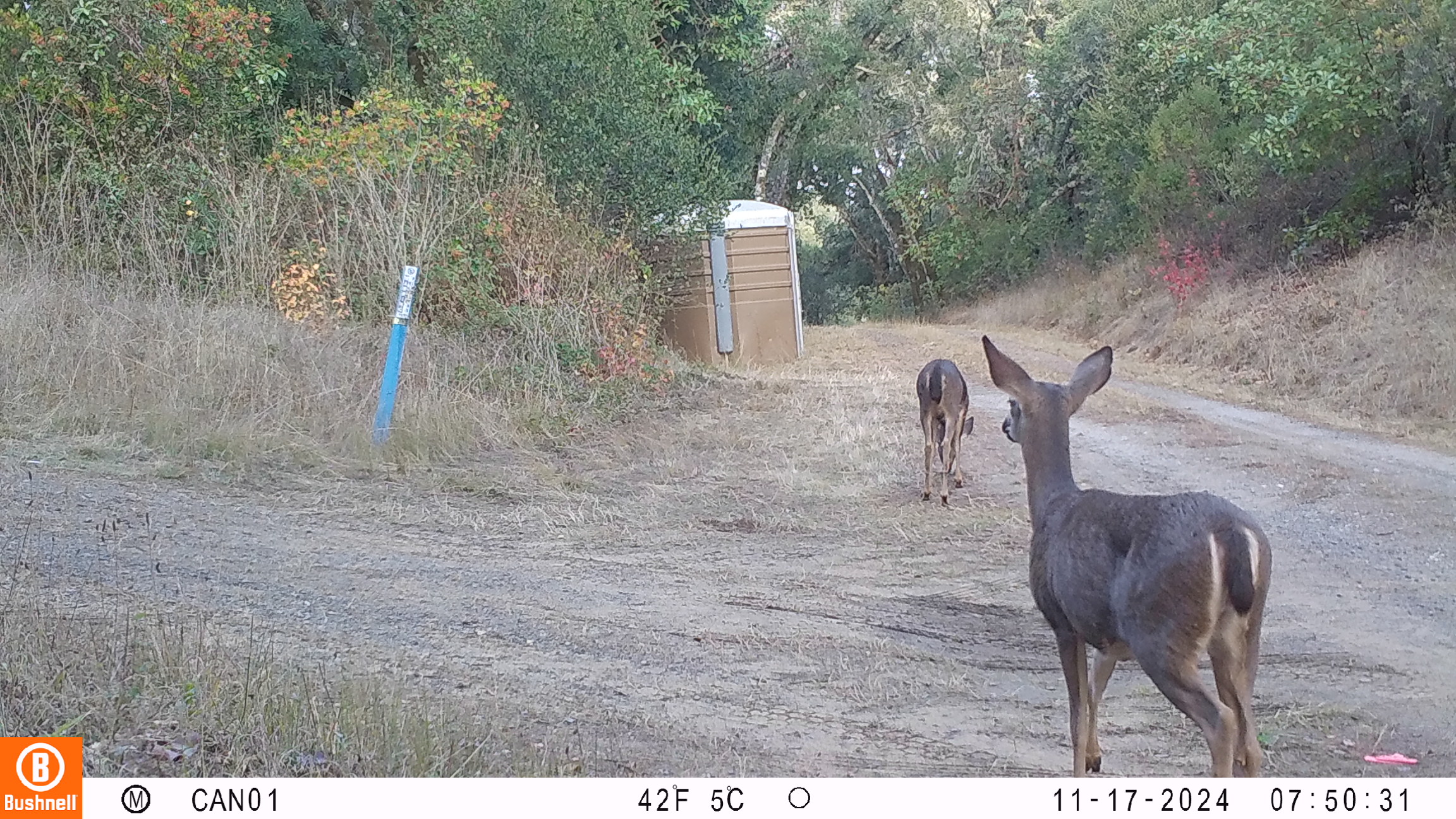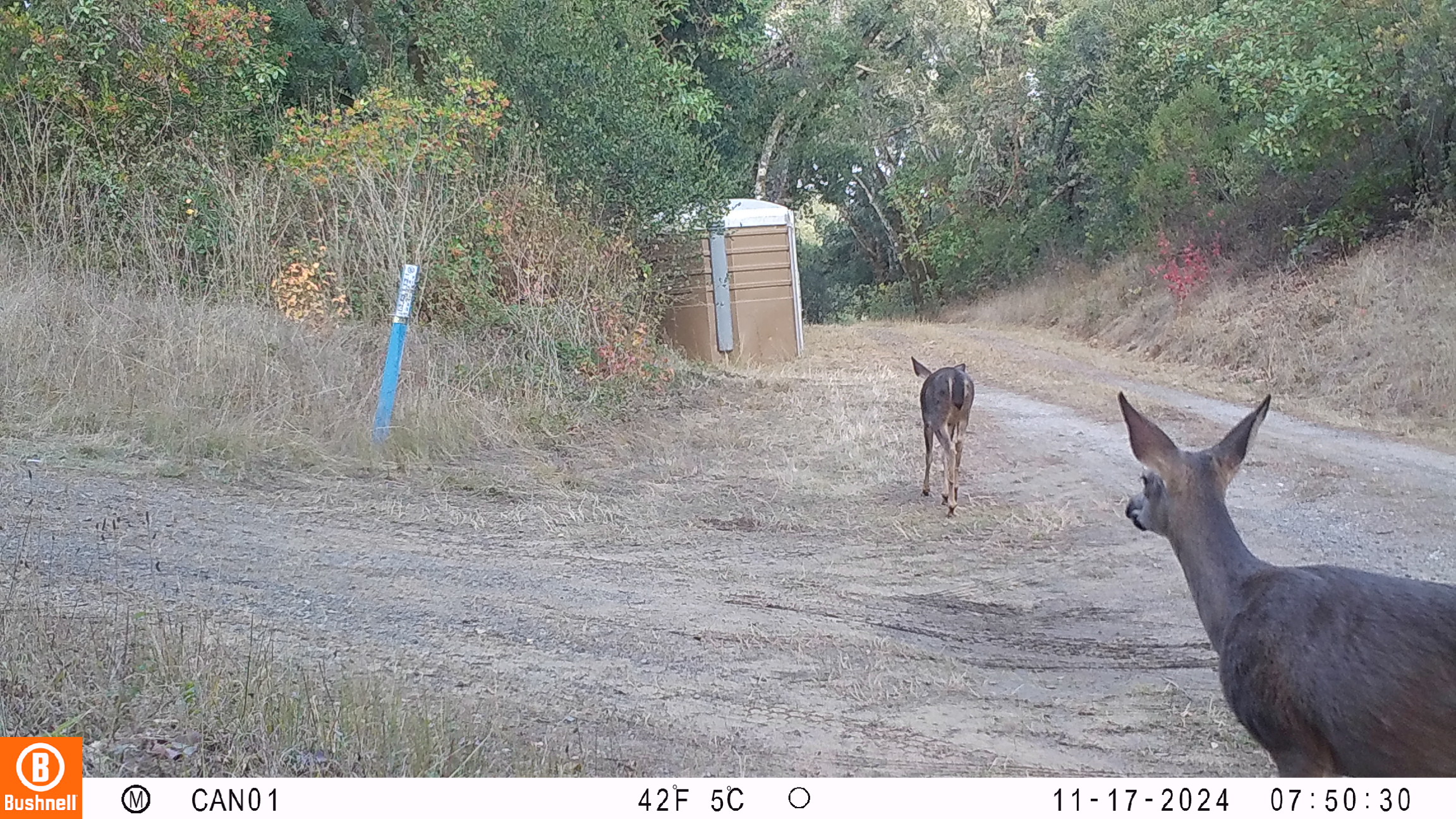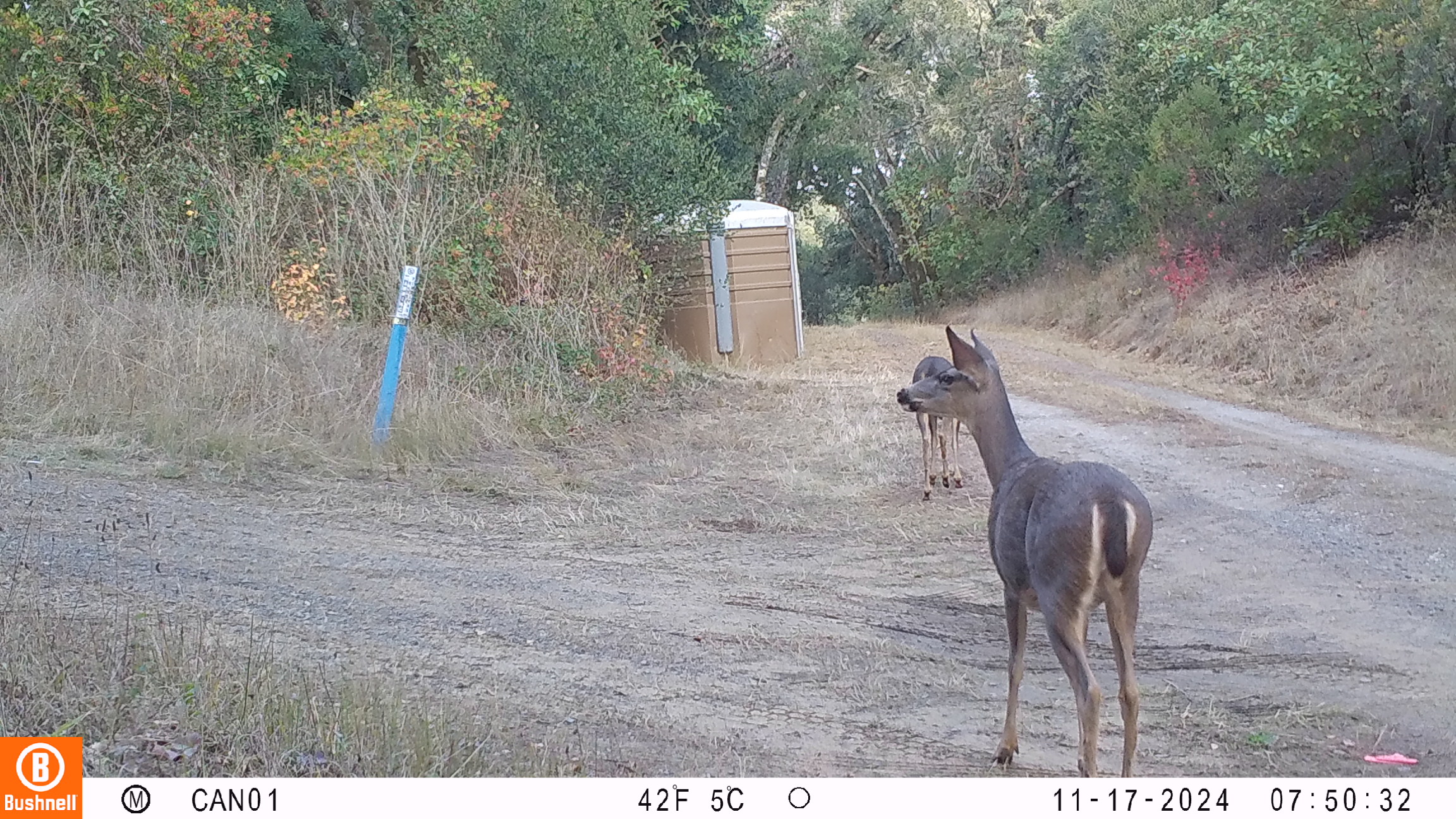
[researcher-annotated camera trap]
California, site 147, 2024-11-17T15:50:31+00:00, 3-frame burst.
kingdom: Animalia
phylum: Chordata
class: Mammalia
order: Artiodactyla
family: Cervidae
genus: Odocoileus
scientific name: Odocoileus hemionus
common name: mule deer